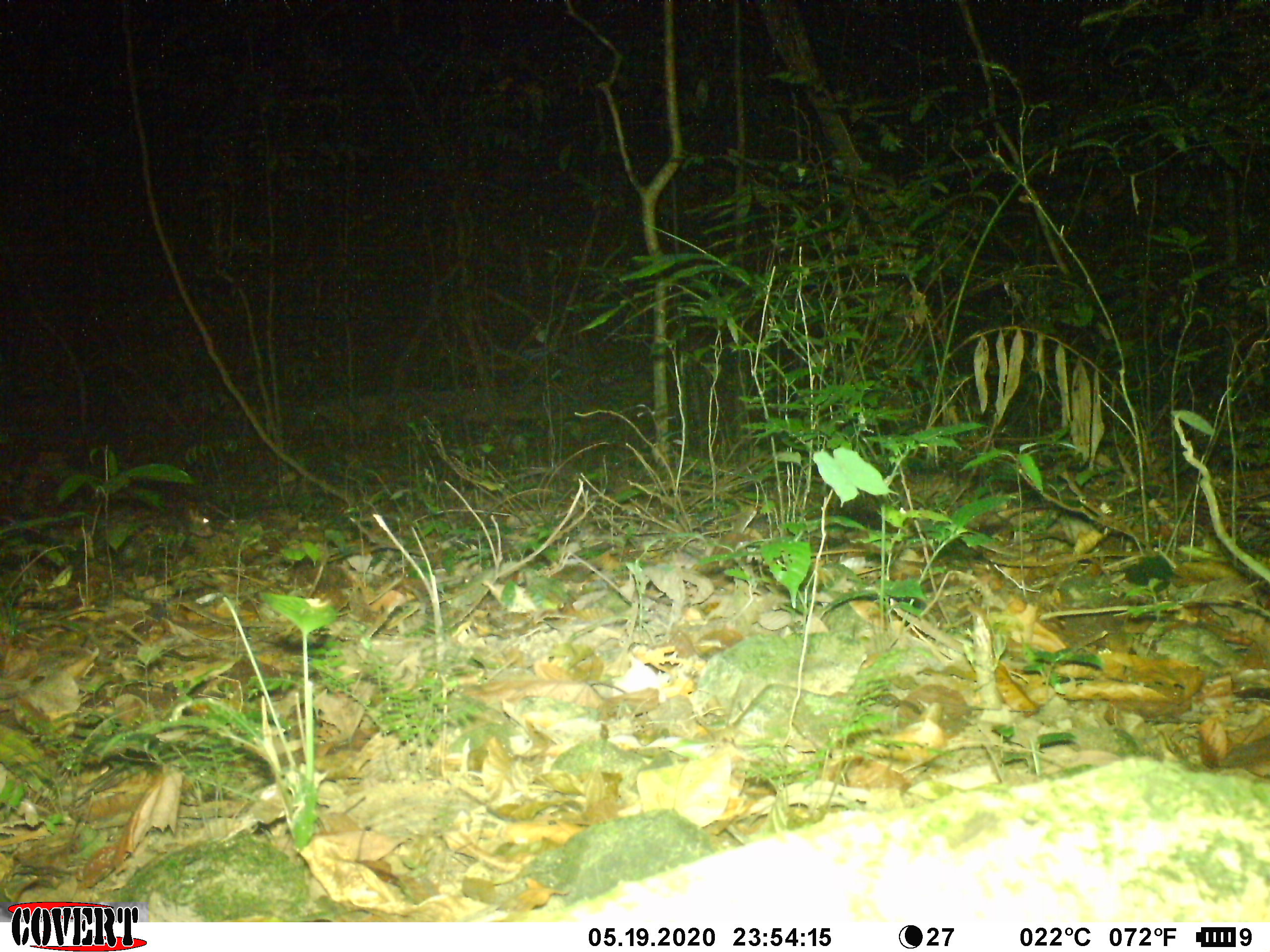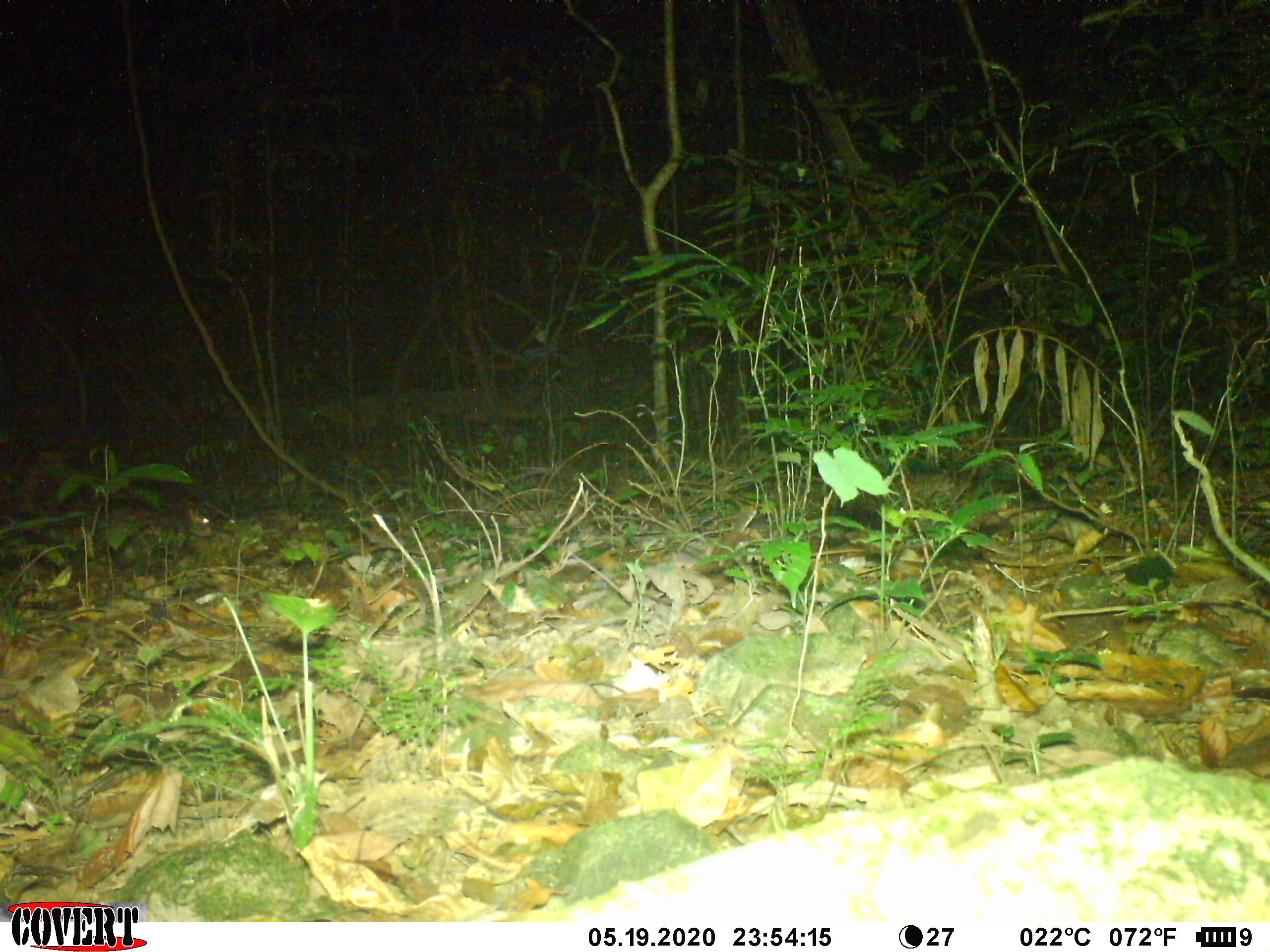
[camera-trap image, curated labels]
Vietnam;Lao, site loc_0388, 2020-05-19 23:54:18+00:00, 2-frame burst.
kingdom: Animalia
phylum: Chordata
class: Mammalia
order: Carnivora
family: Viverridae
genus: Paguma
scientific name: Paguma larvata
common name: masked palm civet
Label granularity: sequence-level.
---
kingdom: Animalia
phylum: Chordata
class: Mammalia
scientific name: Mammalia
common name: mammal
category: unidentified small mammal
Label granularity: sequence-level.